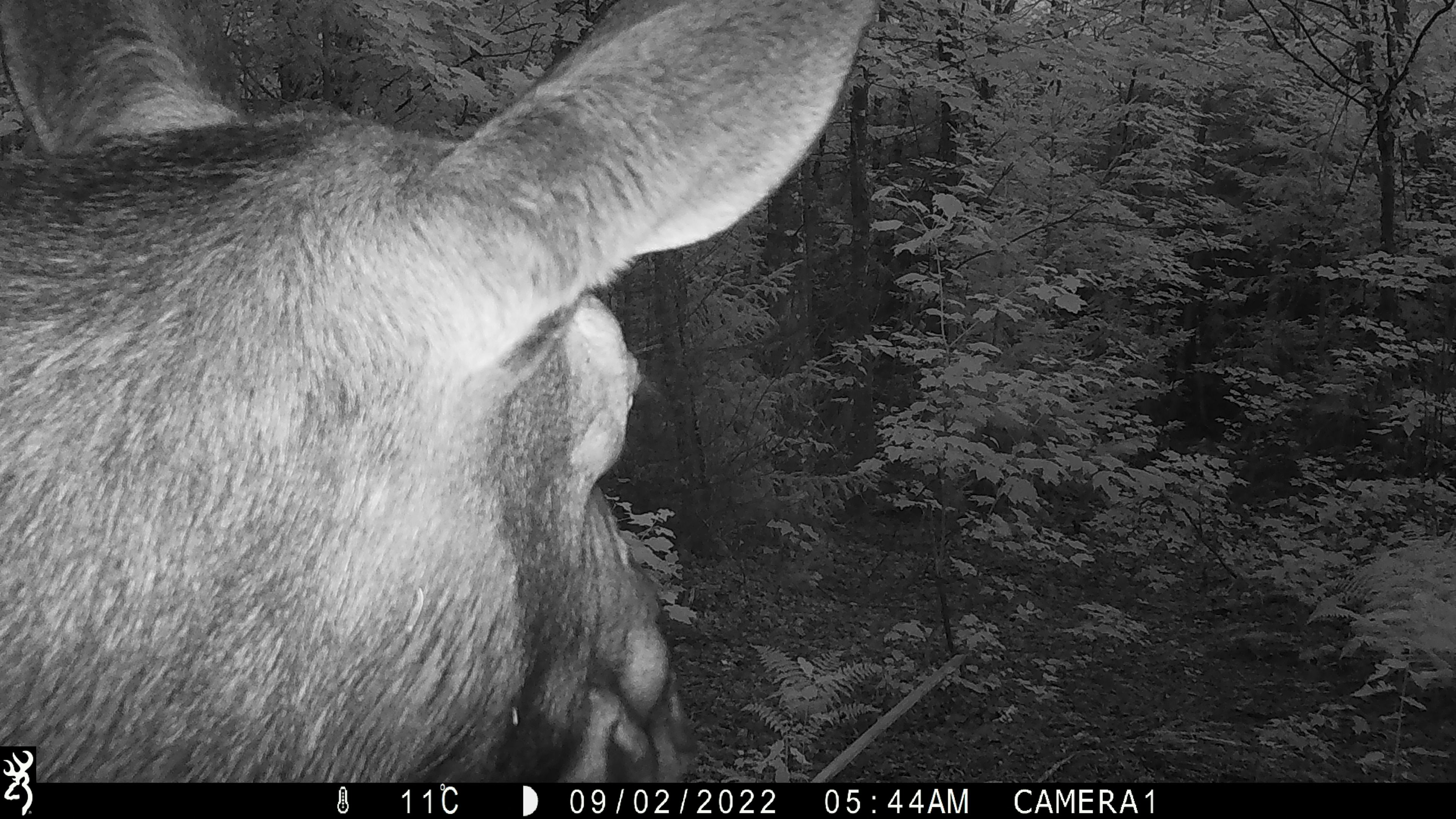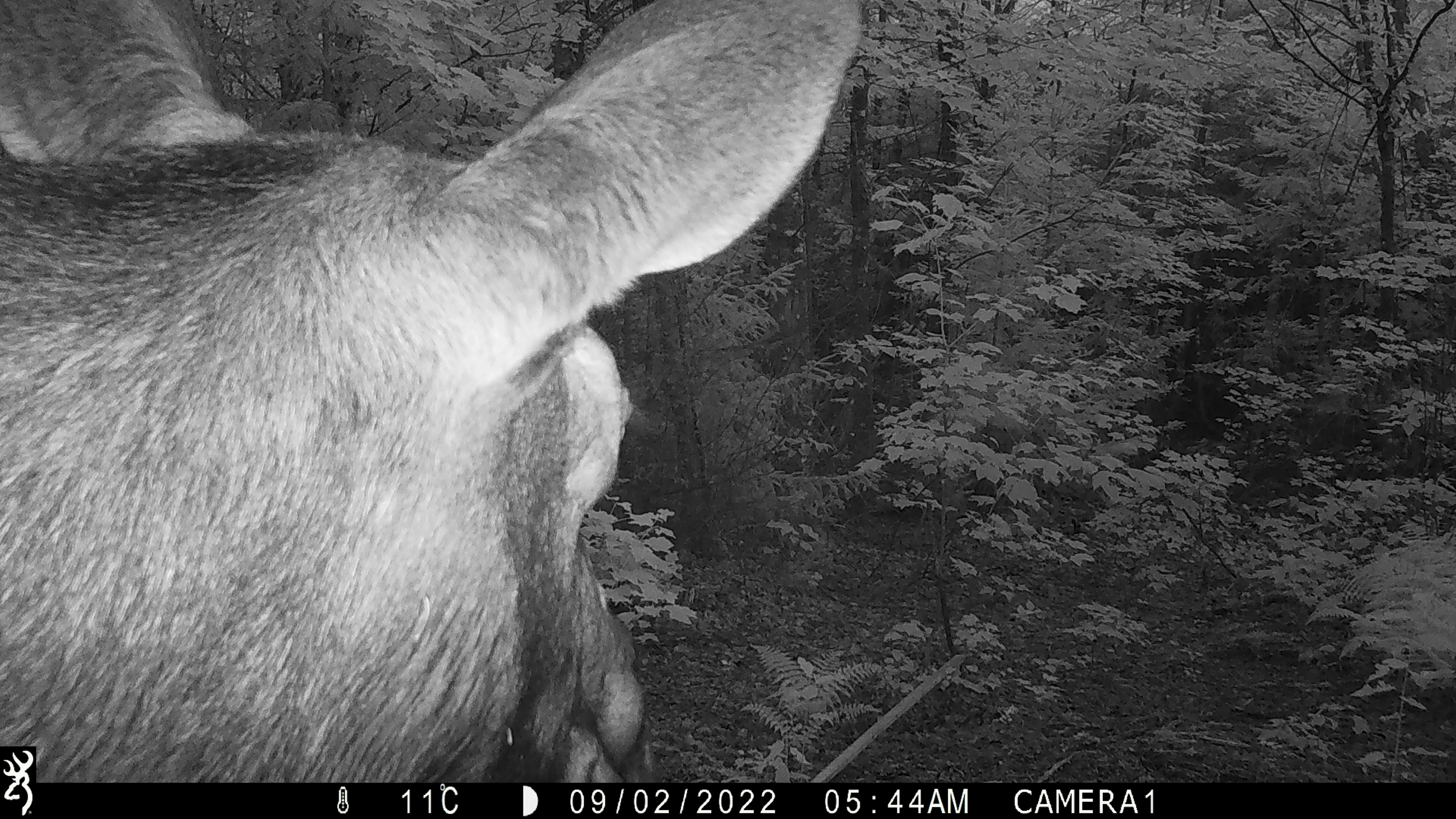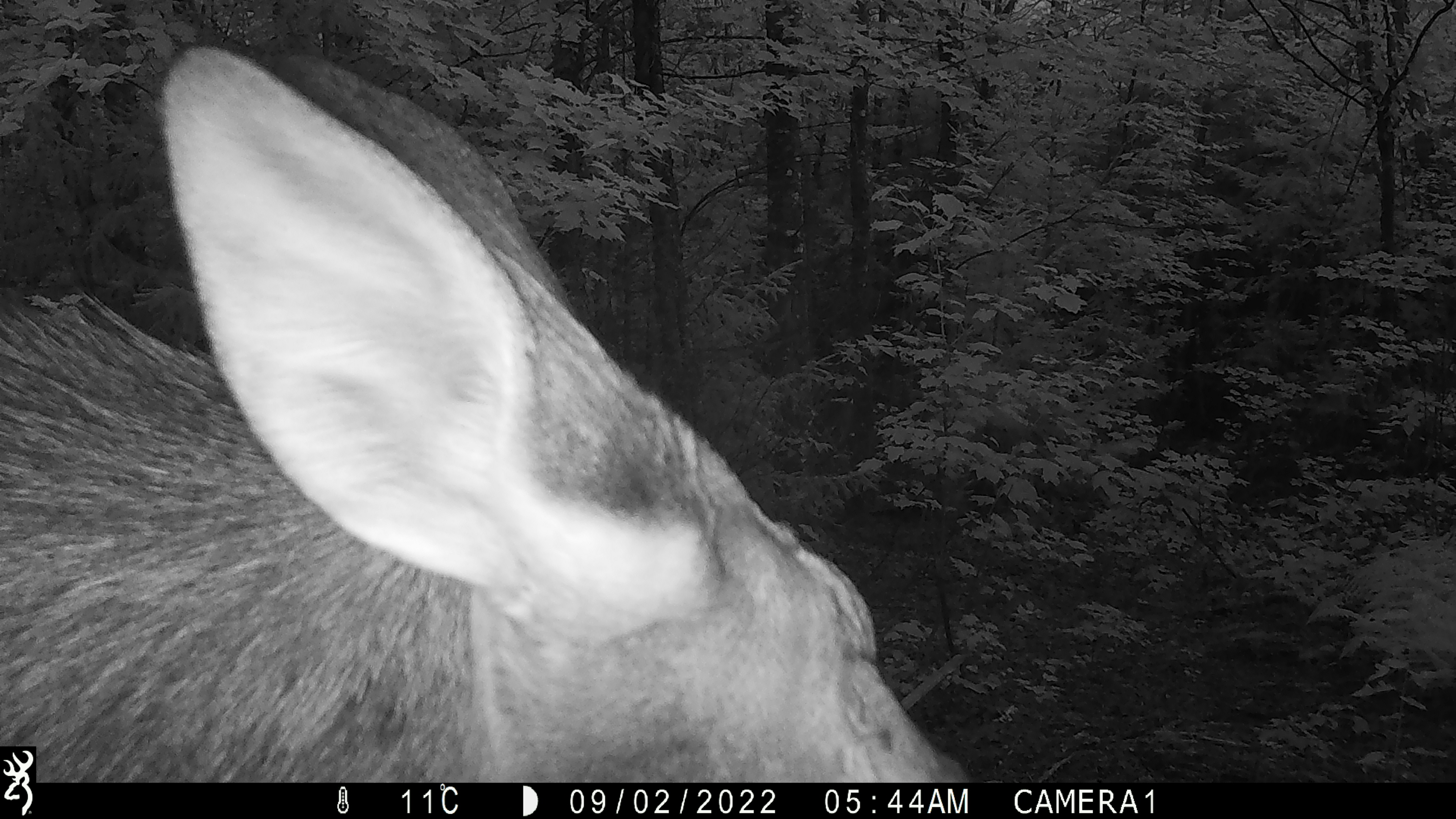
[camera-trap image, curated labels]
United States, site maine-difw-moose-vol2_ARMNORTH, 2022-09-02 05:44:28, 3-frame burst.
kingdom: Animalia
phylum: Chordata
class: Mammalia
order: Artiodactyla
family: Cervidae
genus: Alces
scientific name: Alces alces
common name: moose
Moose (Alces alces).